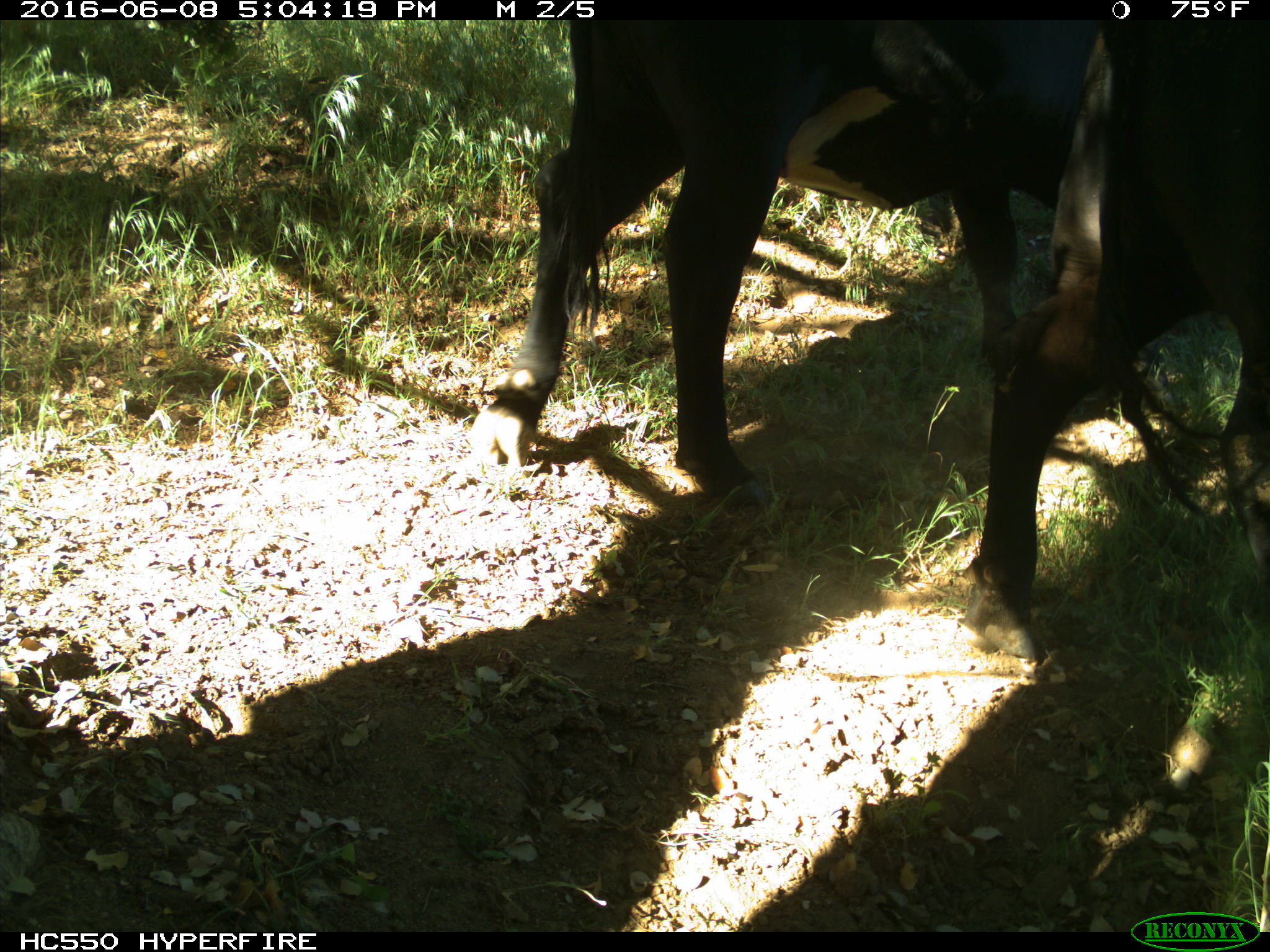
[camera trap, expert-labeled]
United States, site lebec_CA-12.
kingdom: Animalia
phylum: Chordata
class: Mammalia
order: Artiodactyla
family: Bovidae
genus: Bos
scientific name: Bos taurus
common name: domestic cow